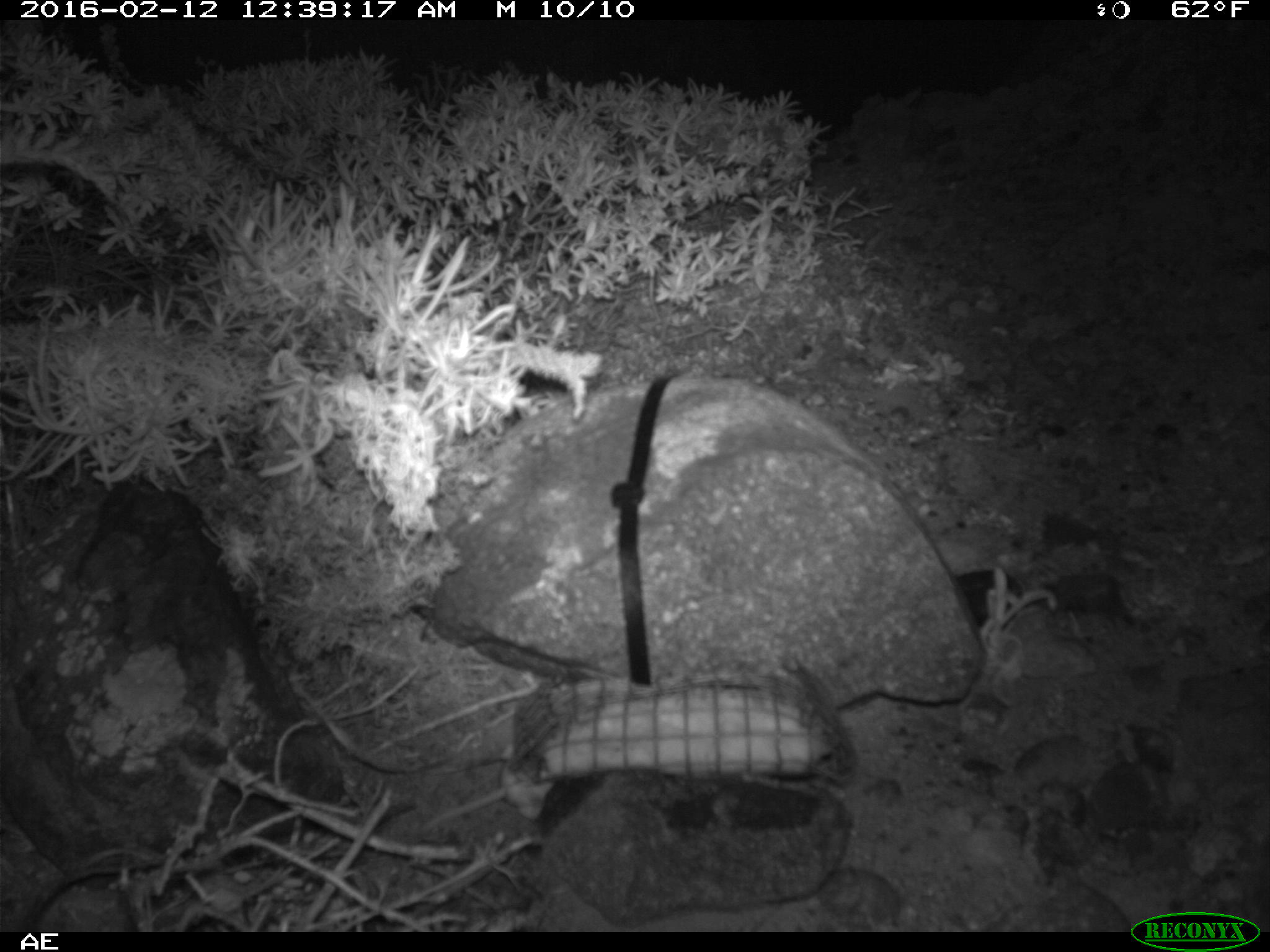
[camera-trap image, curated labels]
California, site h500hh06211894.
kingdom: Animalia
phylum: Chordata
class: Mammalia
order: Rodentia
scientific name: Rodentia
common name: rodent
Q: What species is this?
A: Rodent (Rodentia).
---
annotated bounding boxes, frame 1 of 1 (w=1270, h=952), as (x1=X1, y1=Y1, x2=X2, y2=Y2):
rodent: (x1=414, y1=755, x2=552, y2=834)